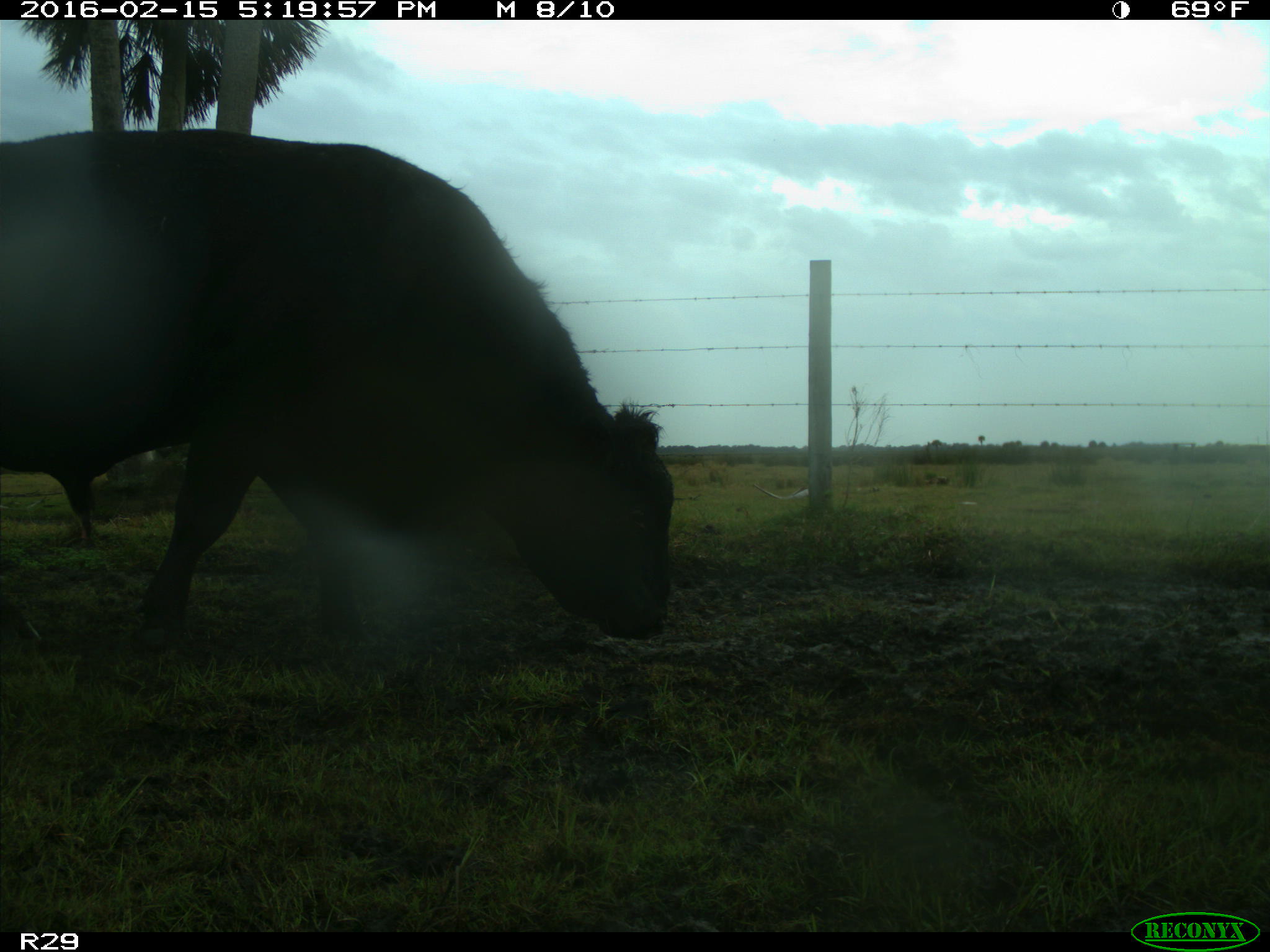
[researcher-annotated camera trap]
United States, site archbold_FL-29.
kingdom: Animalia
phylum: Chordata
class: Mammalia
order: Artiodactyla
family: Bovidae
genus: Bos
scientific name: Bos taurus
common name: domestic cow